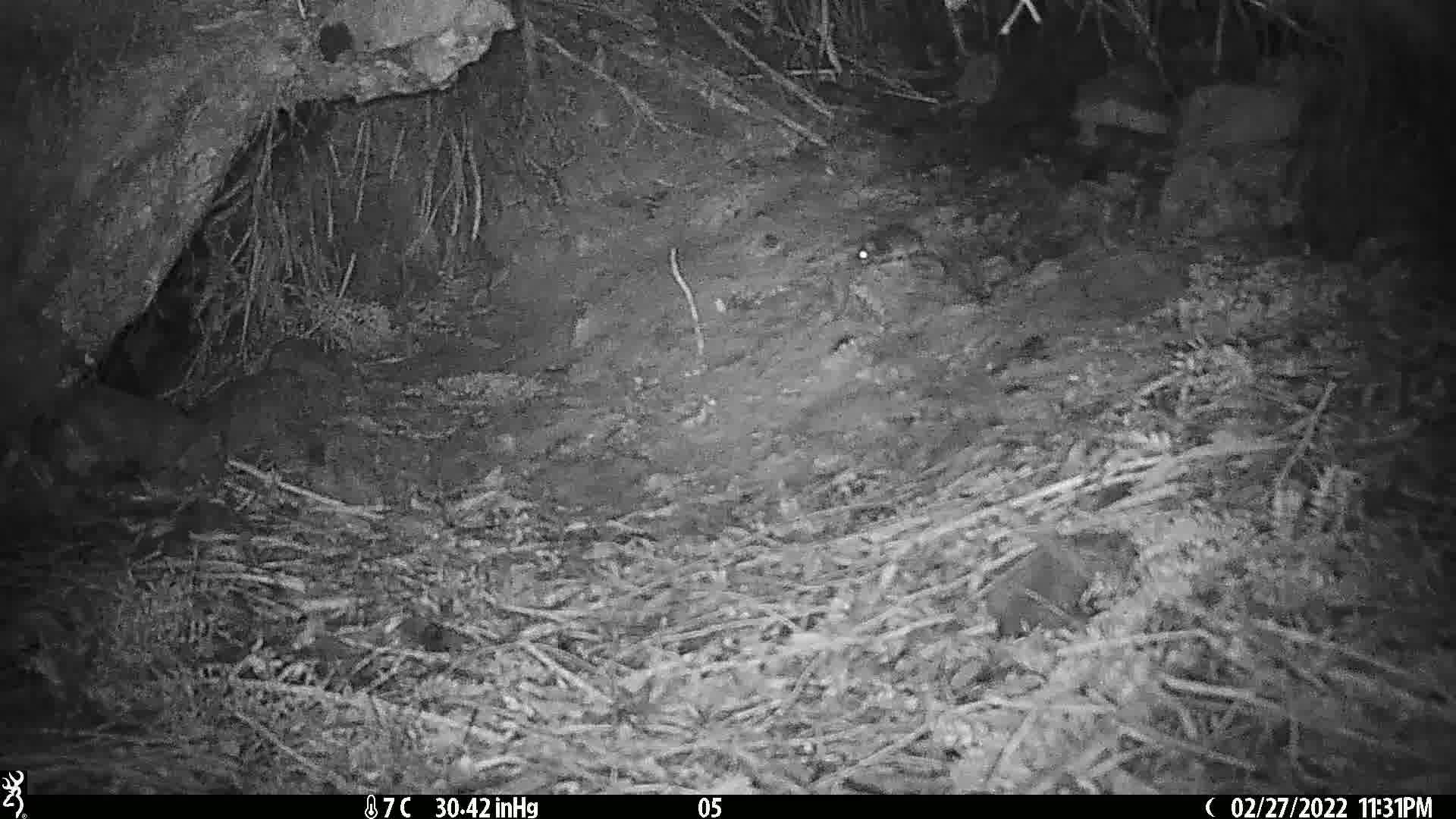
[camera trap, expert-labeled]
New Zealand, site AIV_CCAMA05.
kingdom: Animalia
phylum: Chordata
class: Mammalia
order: Rodentia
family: Muridae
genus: Mus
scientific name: Mus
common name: mouse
Mouse (Mus).